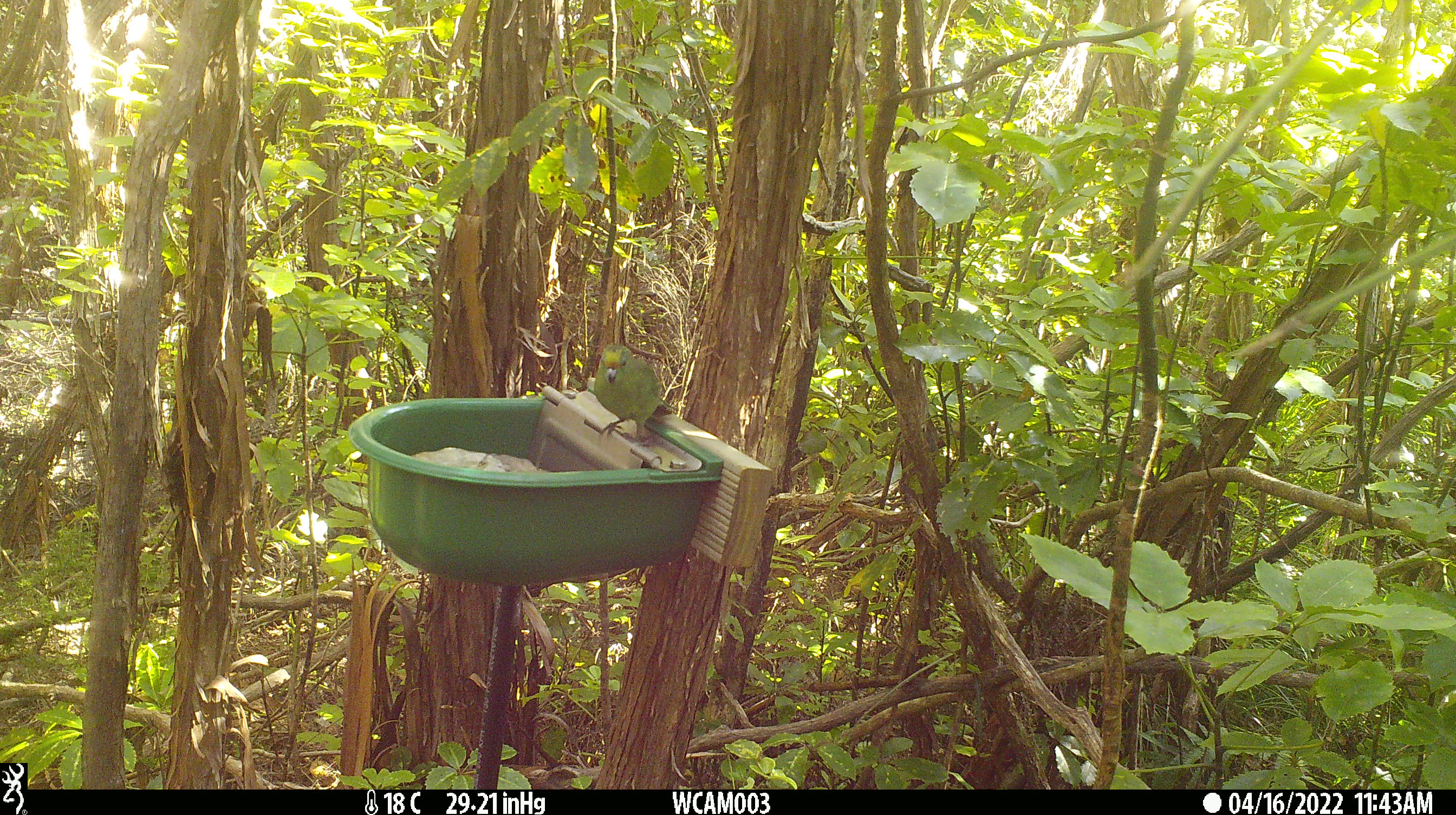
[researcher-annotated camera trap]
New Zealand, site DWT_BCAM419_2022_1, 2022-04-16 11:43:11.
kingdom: Animalia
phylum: Chordata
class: Aves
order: Psittaciformes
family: Psittaculidae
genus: Cyanoramphus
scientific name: Cyanoramphus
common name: parakeet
Parakeet (Cyanoramphus).